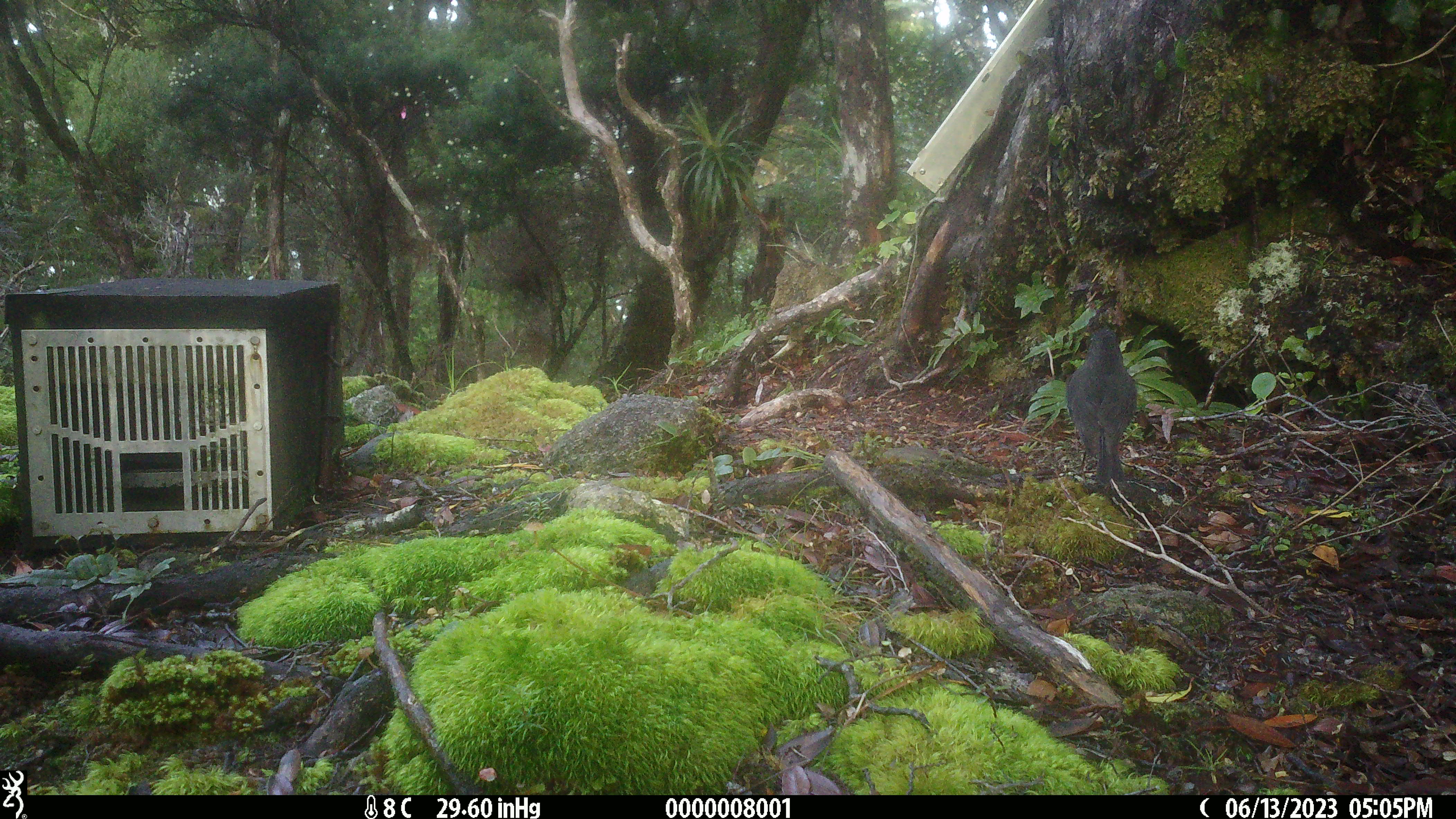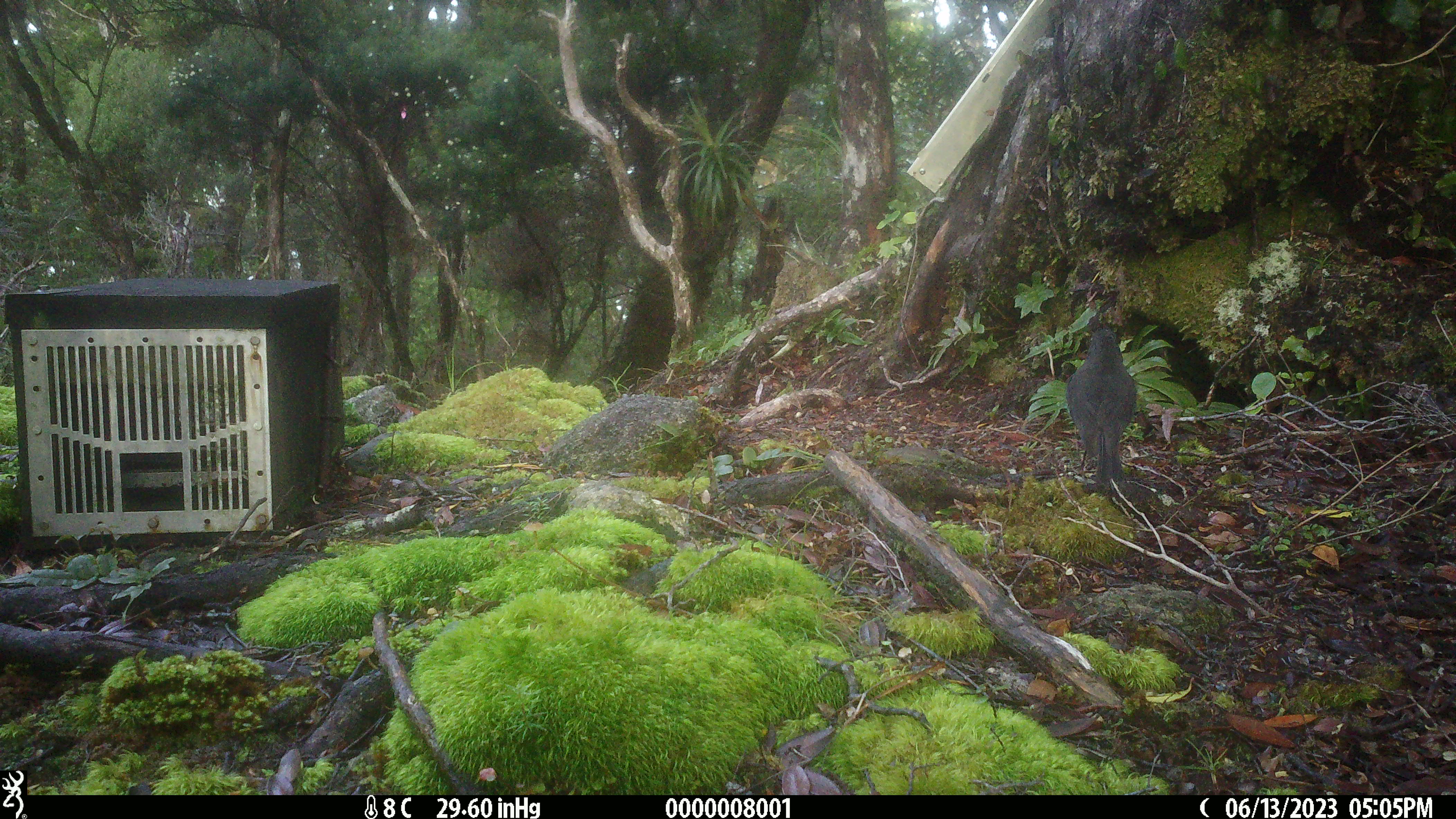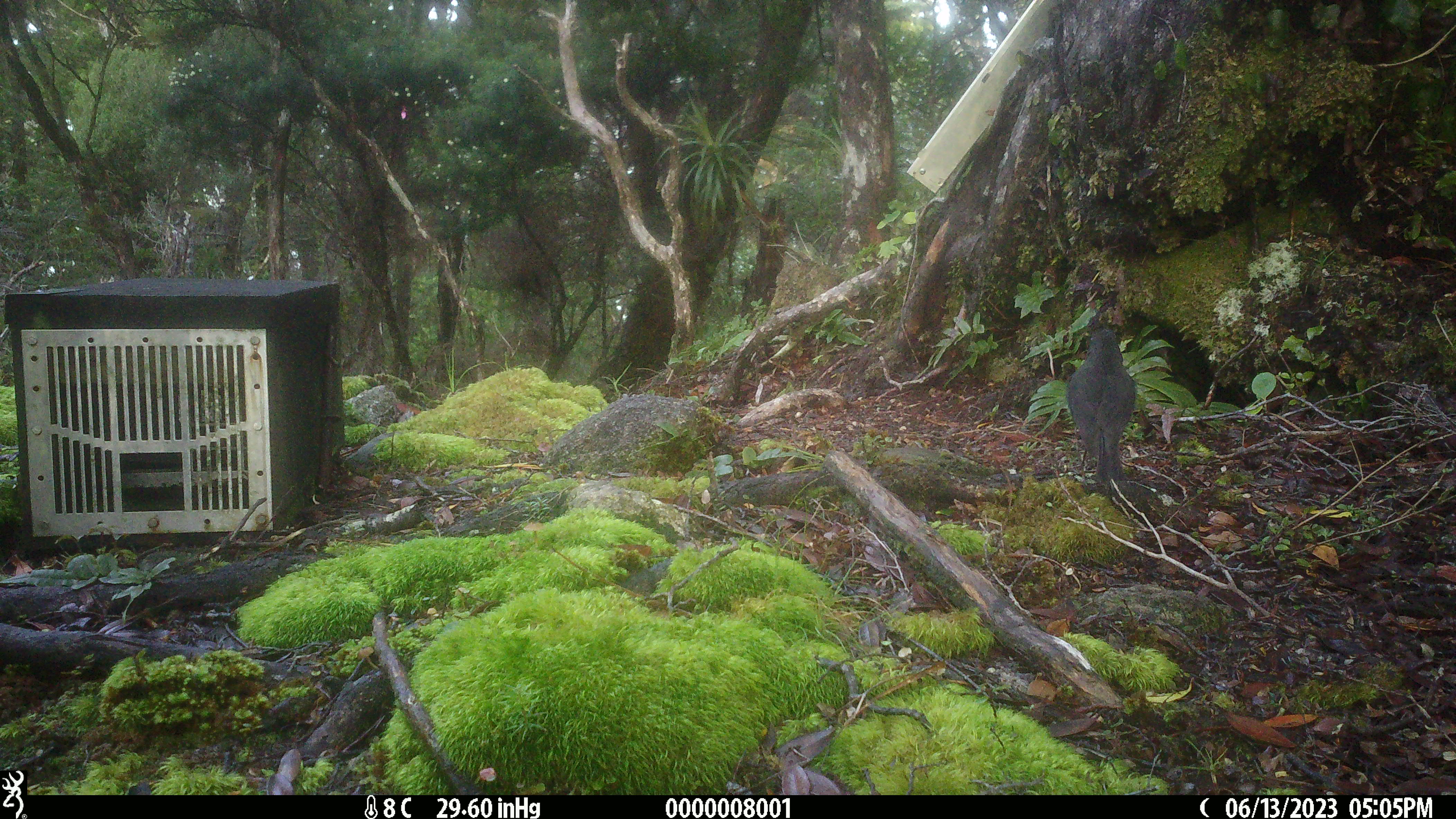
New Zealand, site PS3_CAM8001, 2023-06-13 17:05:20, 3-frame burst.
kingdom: Animalia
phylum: Chordata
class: Aves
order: Passeriformes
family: Petroicidae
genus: Petroica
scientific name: Petroica australis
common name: new zealand robin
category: robin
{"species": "robin (new zealand robin) (Petroica australis)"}